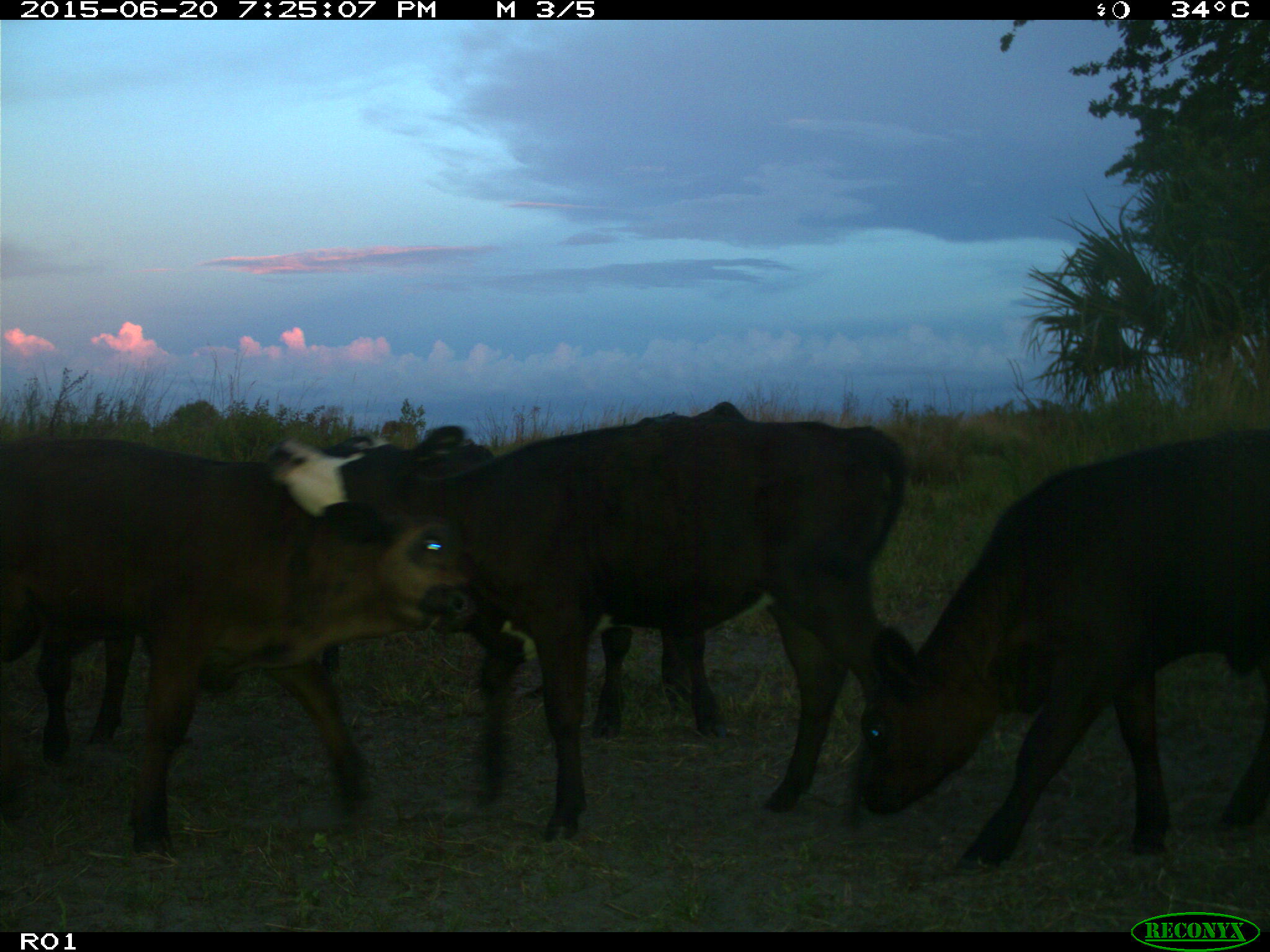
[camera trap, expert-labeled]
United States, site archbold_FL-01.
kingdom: Animalia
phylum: Chordata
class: Mammalia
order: Artiodactyla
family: Bovidae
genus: Bos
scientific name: Bos taurus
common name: domestic cow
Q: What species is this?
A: Bos taurus (domestic cow).